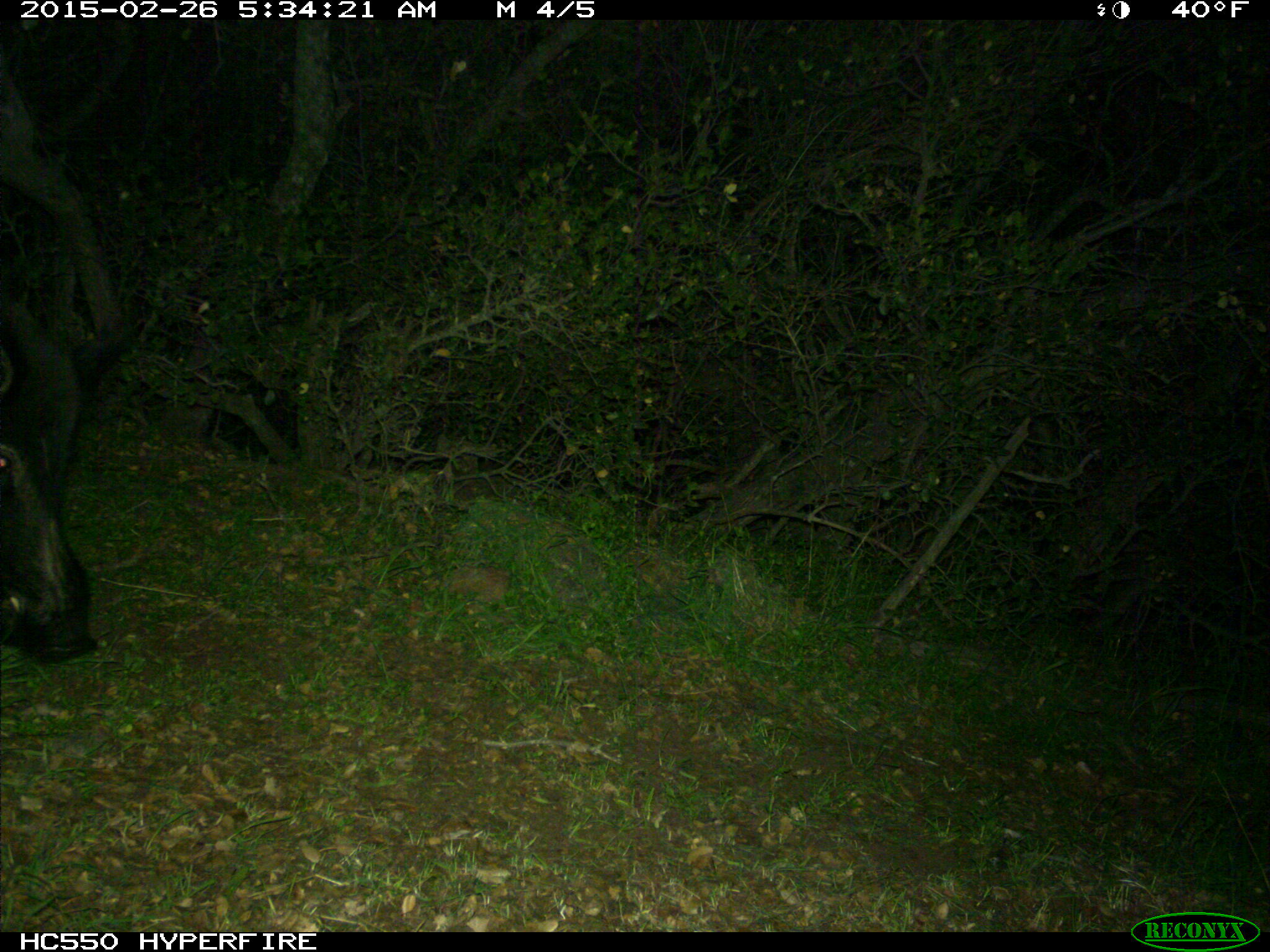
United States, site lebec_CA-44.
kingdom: Animalia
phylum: Chordata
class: Mammalia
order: Artiodactyla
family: Suidae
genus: Sus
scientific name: Sus scrofa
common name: wild boar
Sus scrofa (wild boar).